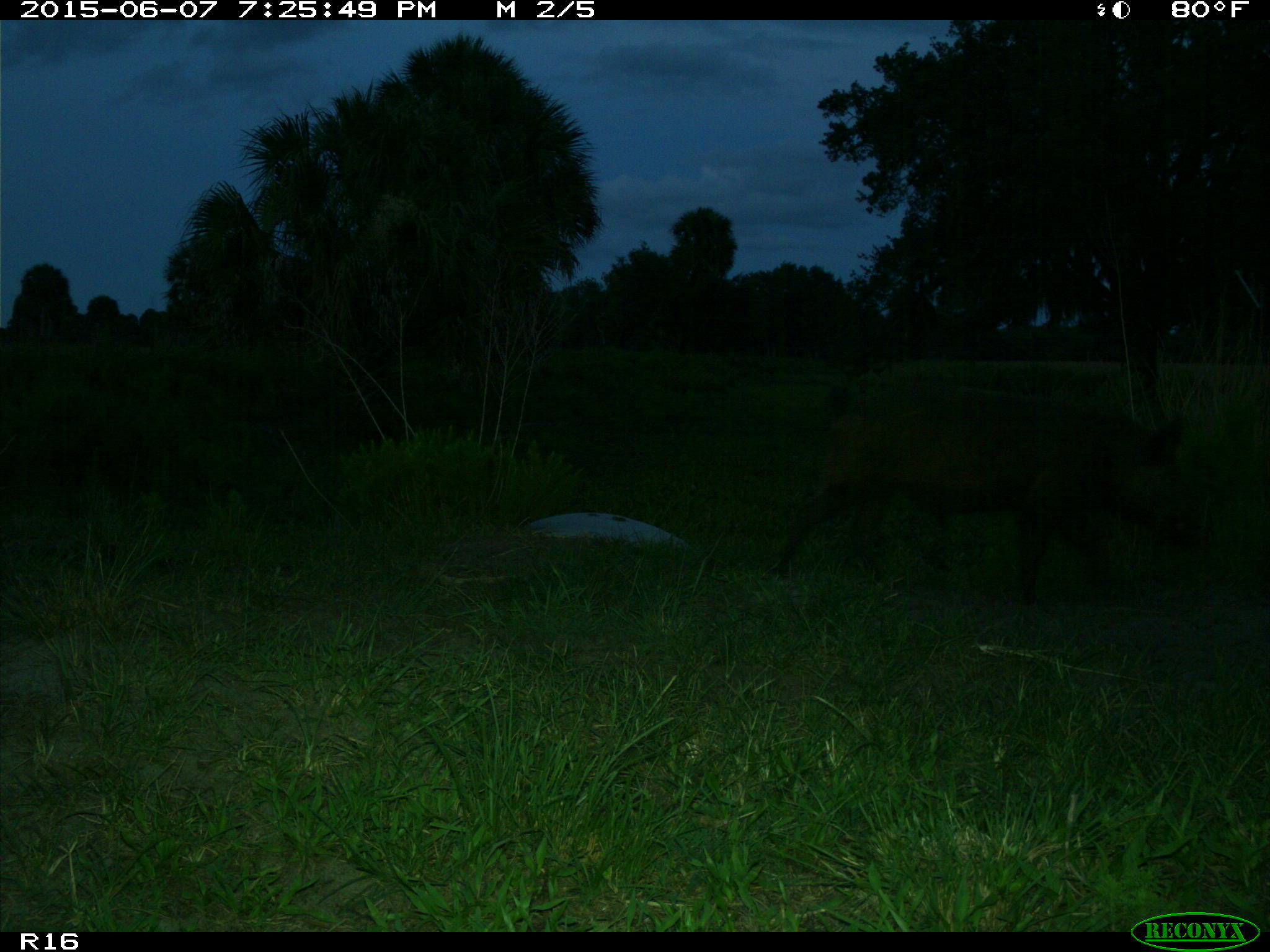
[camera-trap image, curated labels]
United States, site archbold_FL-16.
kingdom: Animalia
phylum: Chordata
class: Mammalia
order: Artiodactyla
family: Suidae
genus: Sus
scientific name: Sus scrofa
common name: wild boar